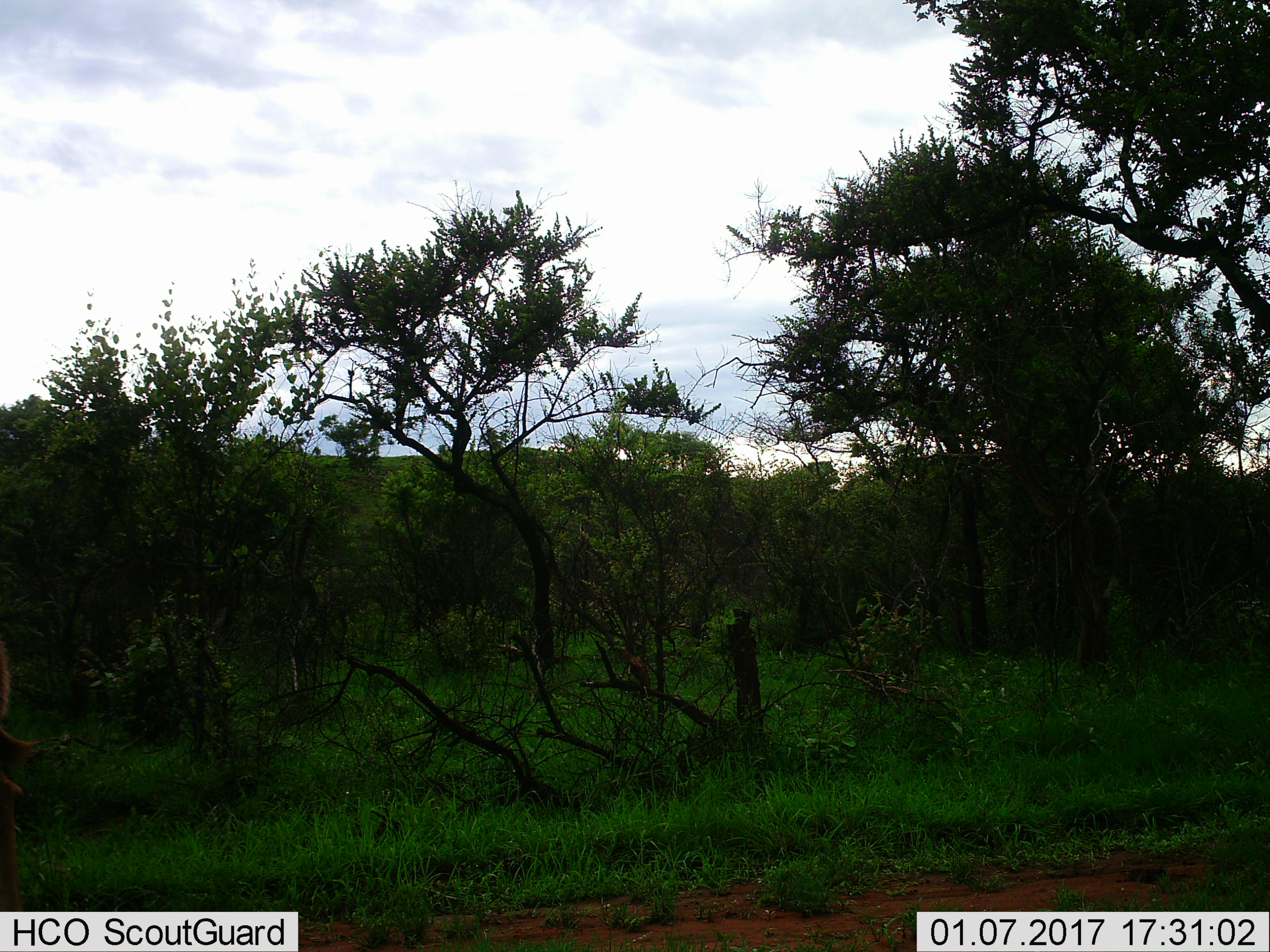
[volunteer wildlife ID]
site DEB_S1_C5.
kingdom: Animalia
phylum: Chordata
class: Mammalia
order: Artiodactyla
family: Bovidae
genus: Aepyceros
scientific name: Aepyceros melampus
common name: impala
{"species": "impala (Aepyceros melampus)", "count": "1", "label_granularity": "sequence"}